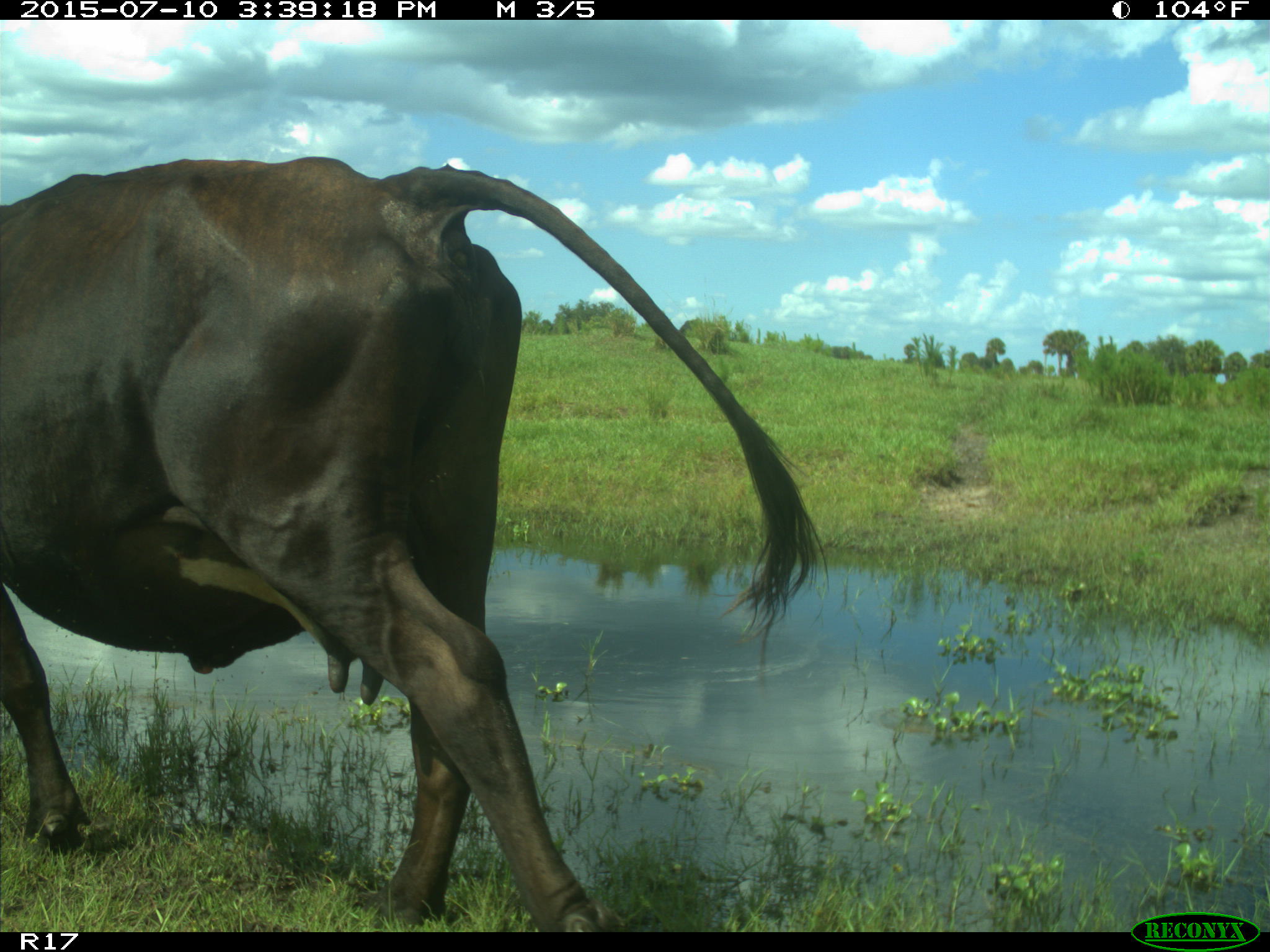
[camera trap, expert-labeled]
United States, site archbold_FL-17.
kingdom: Animalia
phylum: Chordata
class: Mammalia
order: Artiodactyla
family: Bovidae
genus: Bos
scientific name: Bos taurus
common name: domestic cow